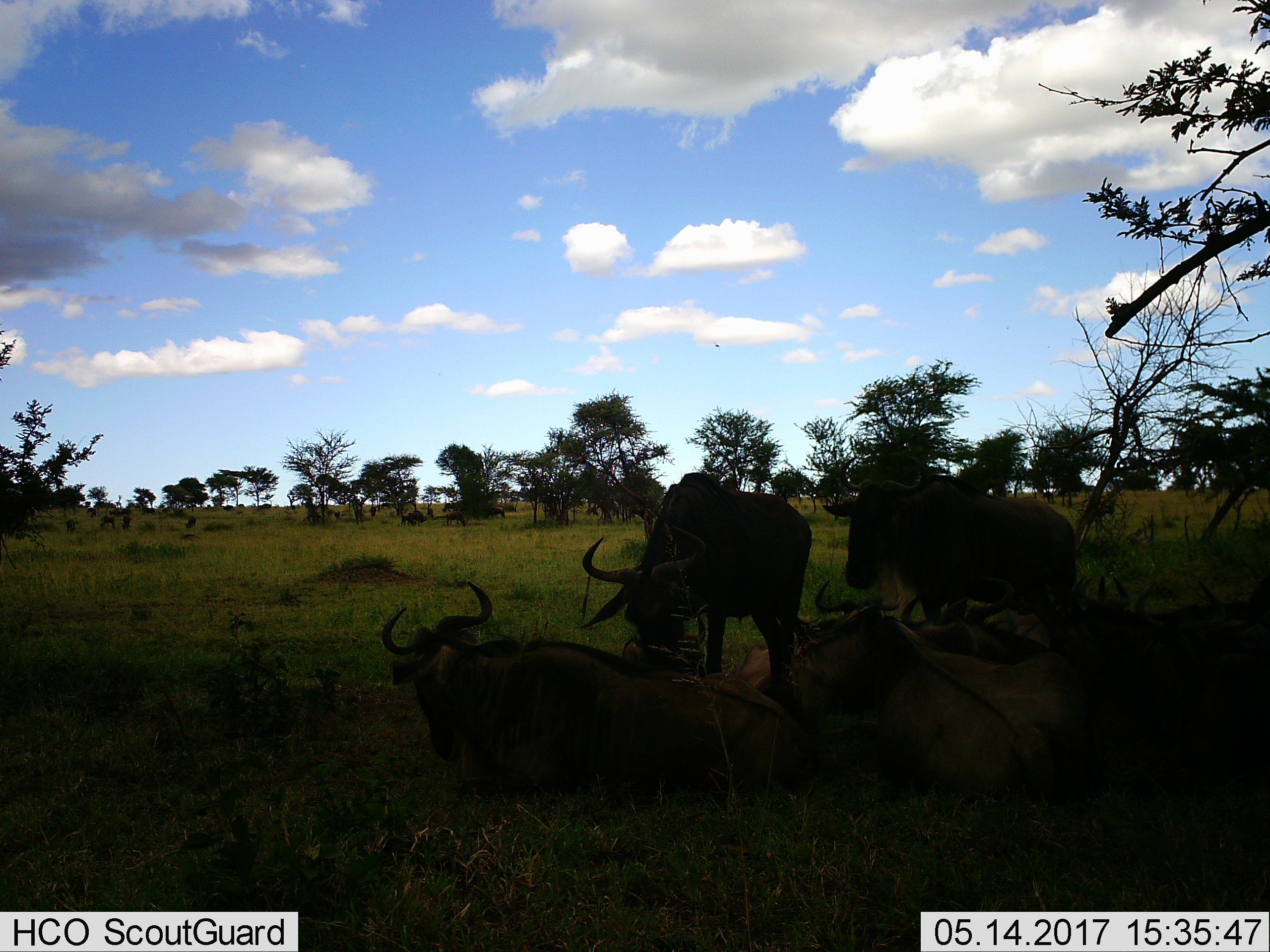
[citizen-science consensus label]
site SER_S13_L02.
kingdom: Animalia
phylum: Chordata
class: Mammalia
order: Artiodactyla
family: Bovidae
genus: Connochaetes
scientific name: Connochaetes taurinus taurinus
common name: blue wildebeest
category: wildebeestblue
Wildebeestblue (blue wildebeest) (Connochaetes taurinus taurinus), count 11-50. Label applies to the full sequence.